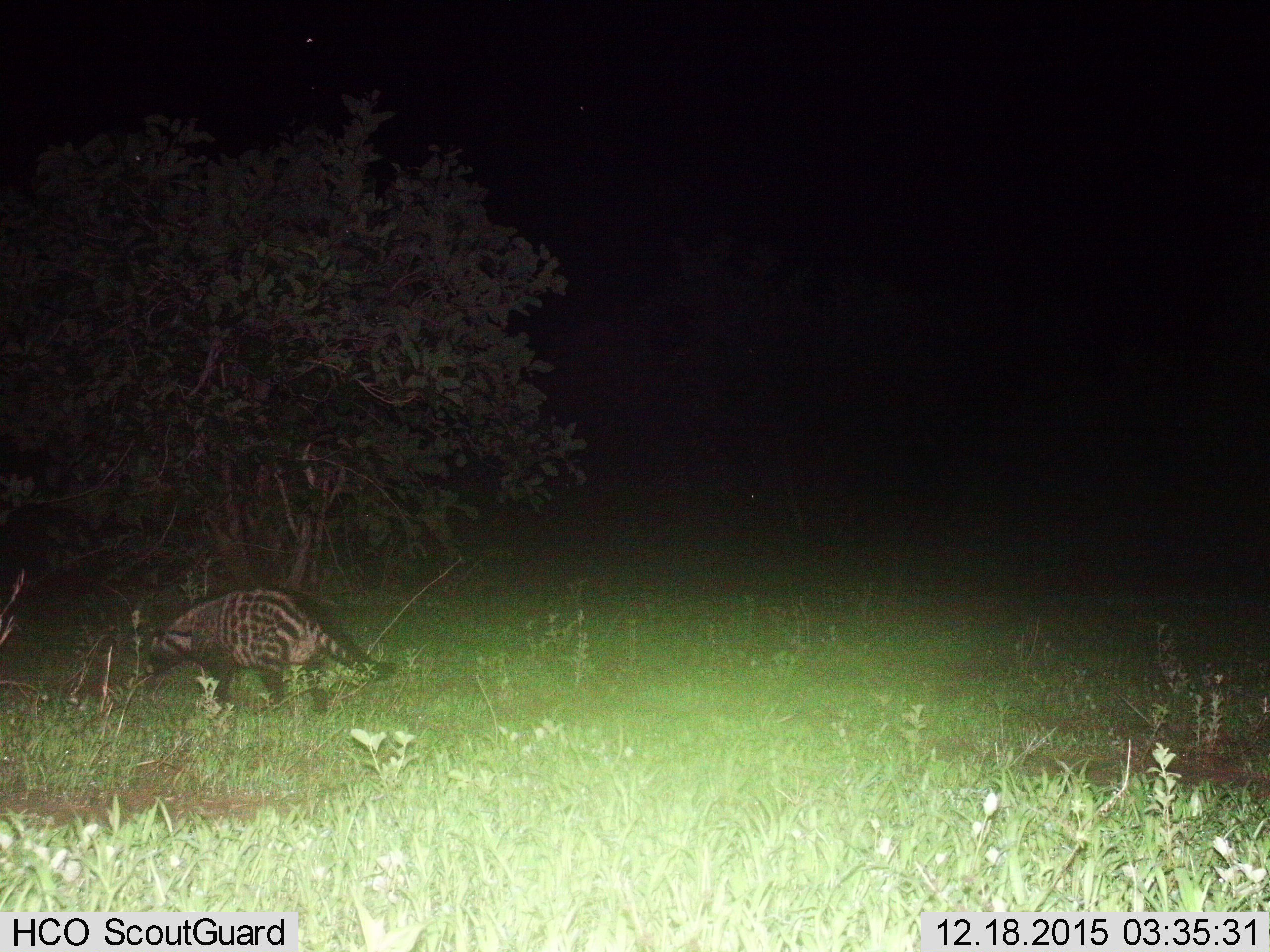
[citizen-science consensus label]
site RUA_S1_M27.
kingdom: Animalia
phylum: Chordata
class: Mammalia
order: Carnivora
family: Viverridae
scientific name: Viverridae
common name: civet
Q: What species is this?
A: Civet (Viverridae).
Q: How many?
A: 1.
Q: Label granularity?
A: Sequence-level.